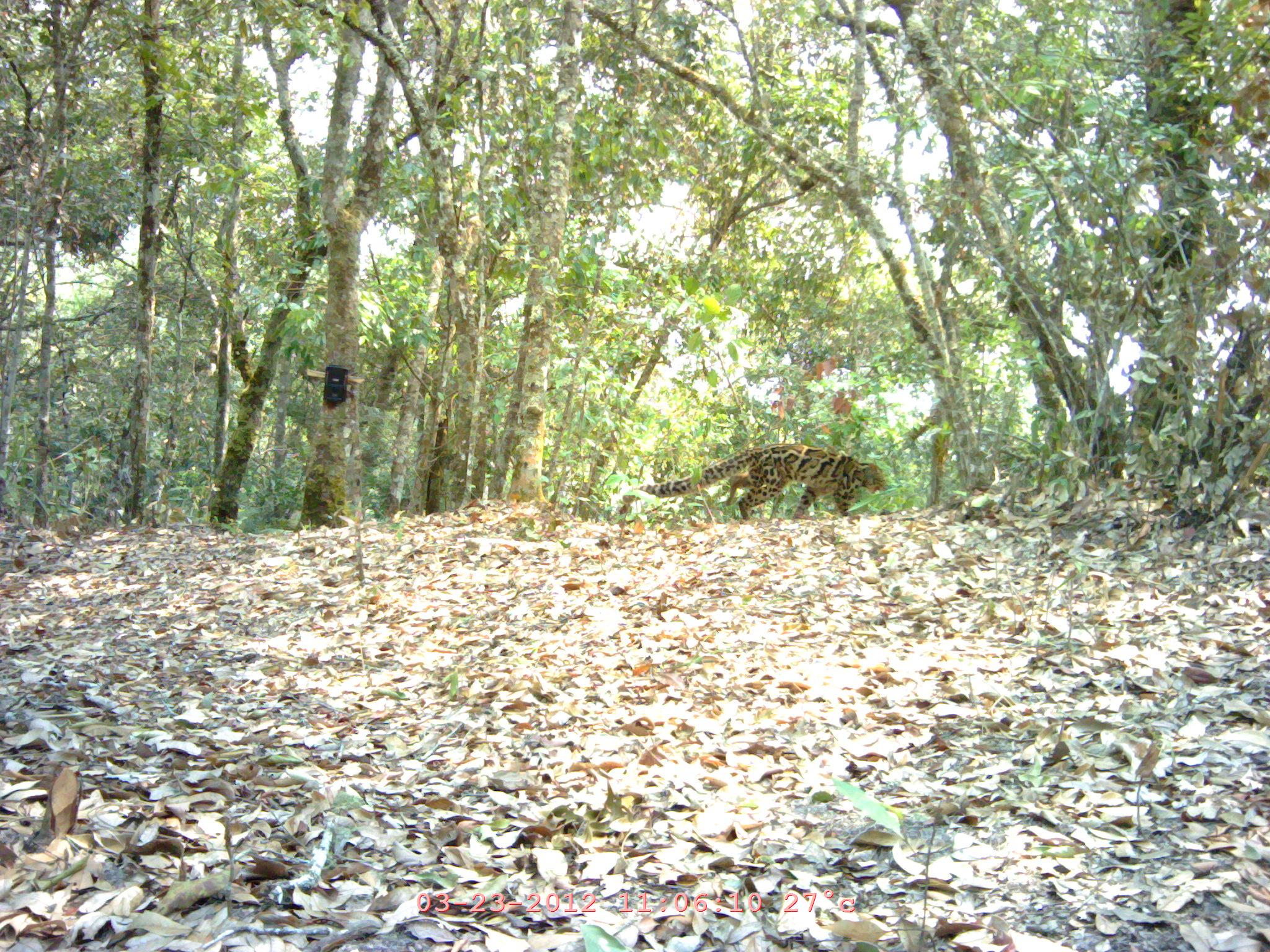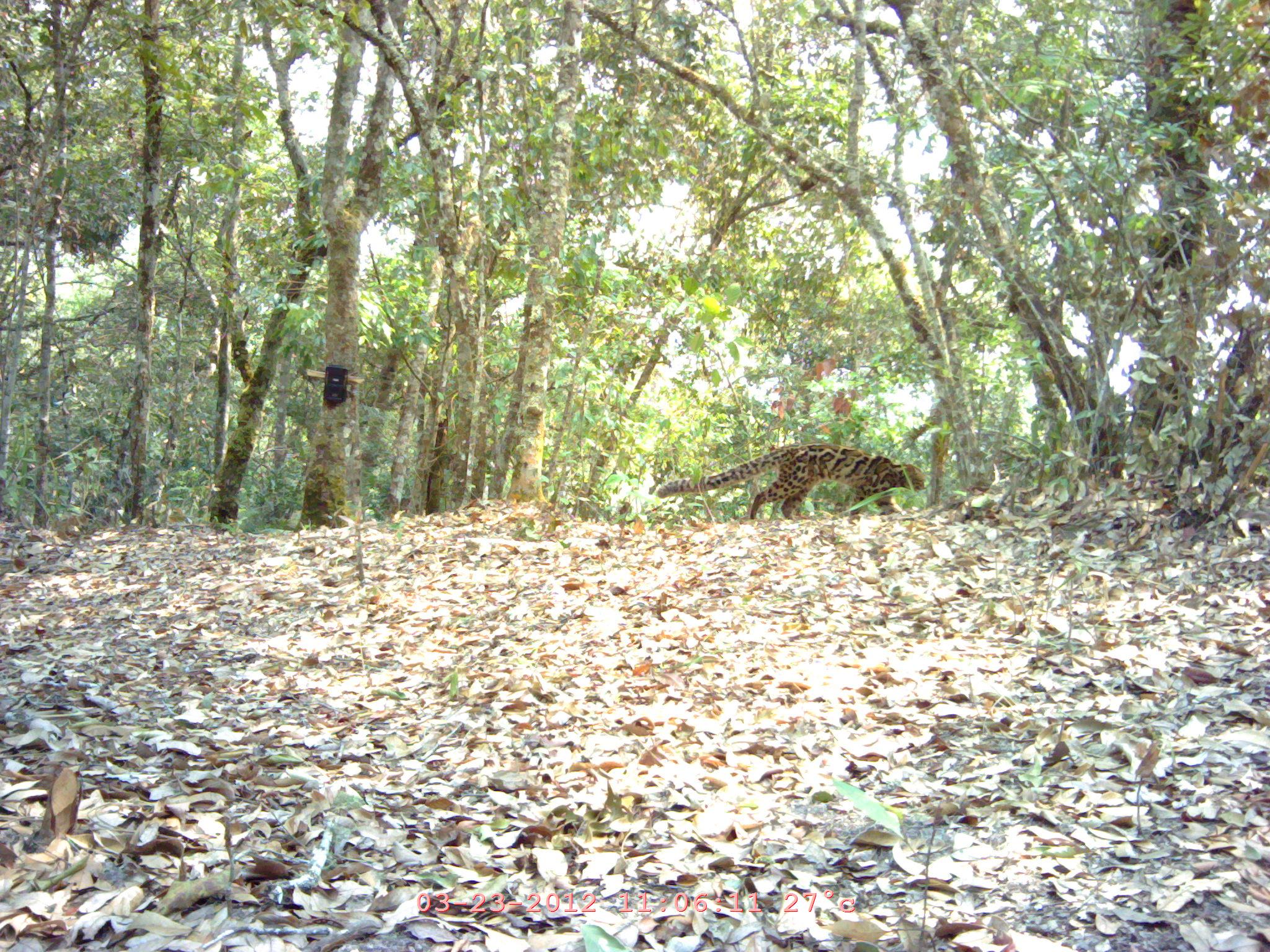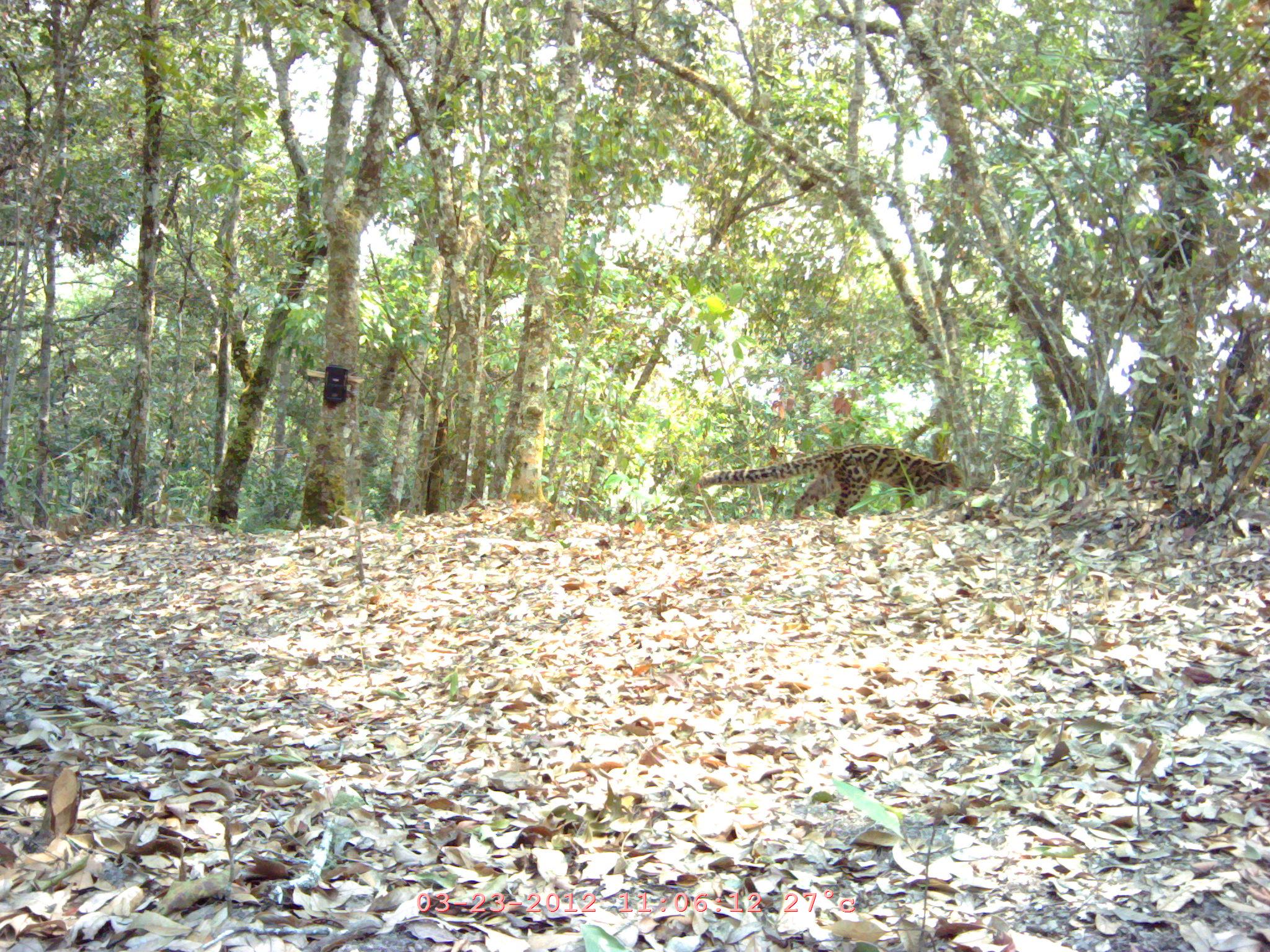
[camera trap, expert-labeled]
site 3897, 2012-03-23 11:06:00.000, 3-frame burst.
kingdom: Animalia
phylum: Chordata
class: Mammalia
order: Carnivora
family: Felidae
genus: Pardofelis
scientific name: Pardofelis marmorata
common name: marbled cat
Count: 1.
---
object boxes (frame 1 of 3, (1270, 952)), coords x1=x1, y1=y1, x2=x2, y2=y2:
pardofelis marmorata: x1=638, y1=443, x2=889, y2=521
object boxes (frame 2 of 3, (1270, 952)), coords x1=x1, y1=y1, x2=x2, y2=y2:
pardofelis marmorata: x1=656, y1=441, x2=927, y2=519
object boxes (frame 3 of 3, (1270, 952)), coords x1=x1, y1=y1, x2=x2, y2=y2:
pardofelis marmorata: x1=698, y1=442, x2=964, y2=518